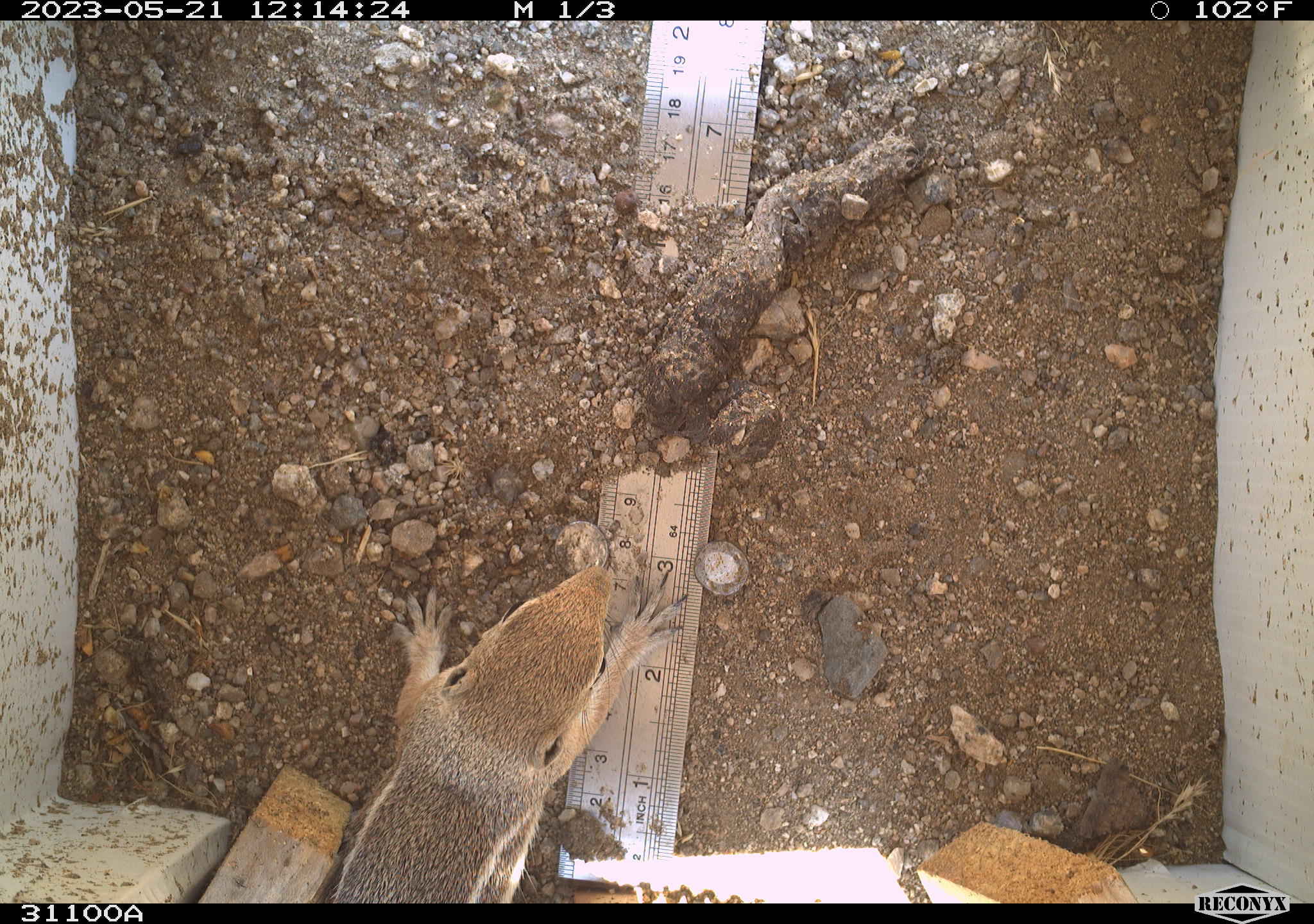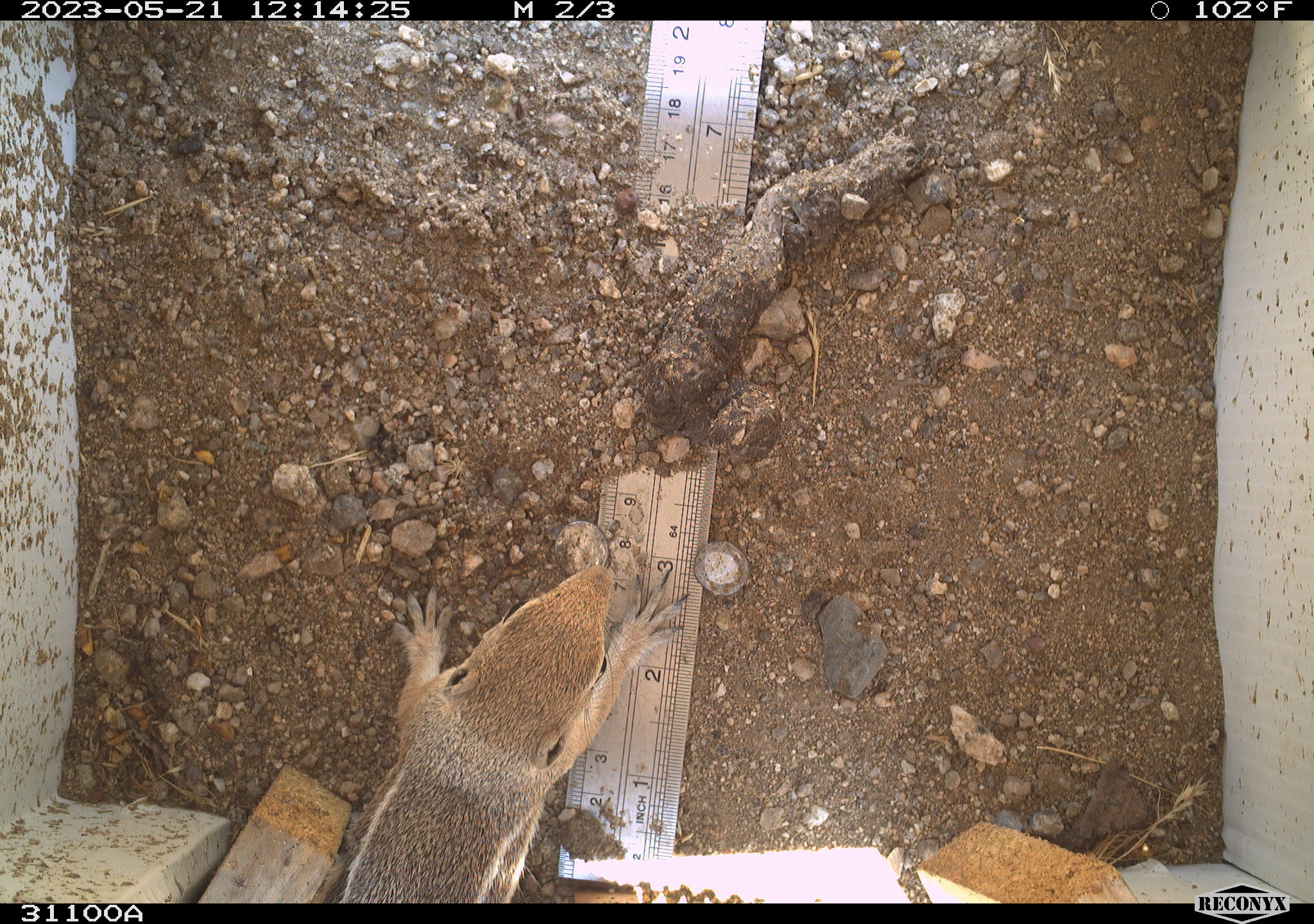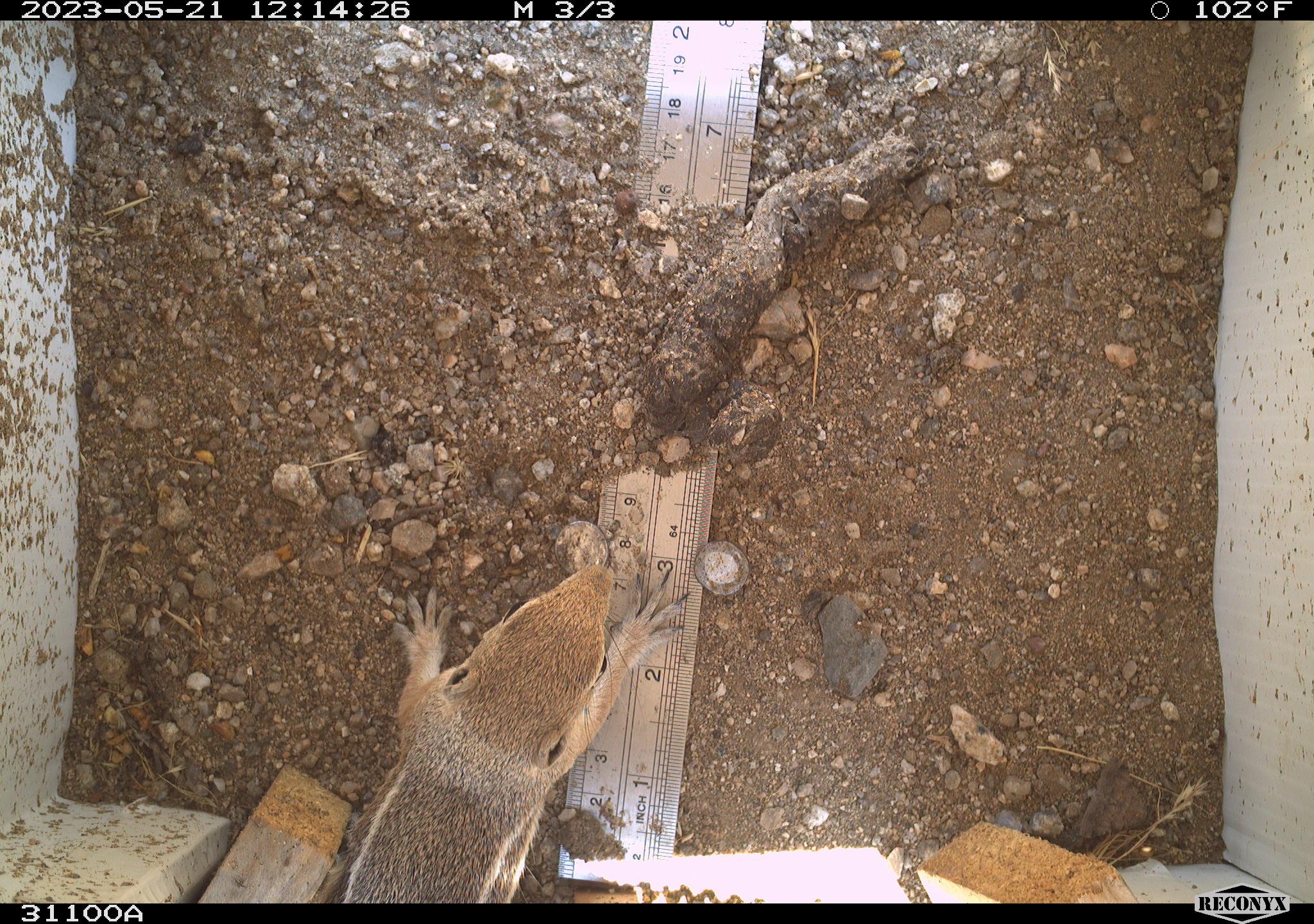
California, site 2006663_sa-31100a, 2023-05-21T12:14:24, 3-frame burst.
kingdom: Animalia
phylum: Chordata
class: Mammalia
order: Rodentia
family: Sciuridae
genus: Ammospermophilus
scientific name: Ammospermophilus leucurus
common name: white-tailed antelope squirrel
White-tailed antelope squirrel (Ammospermophilus leucurus).